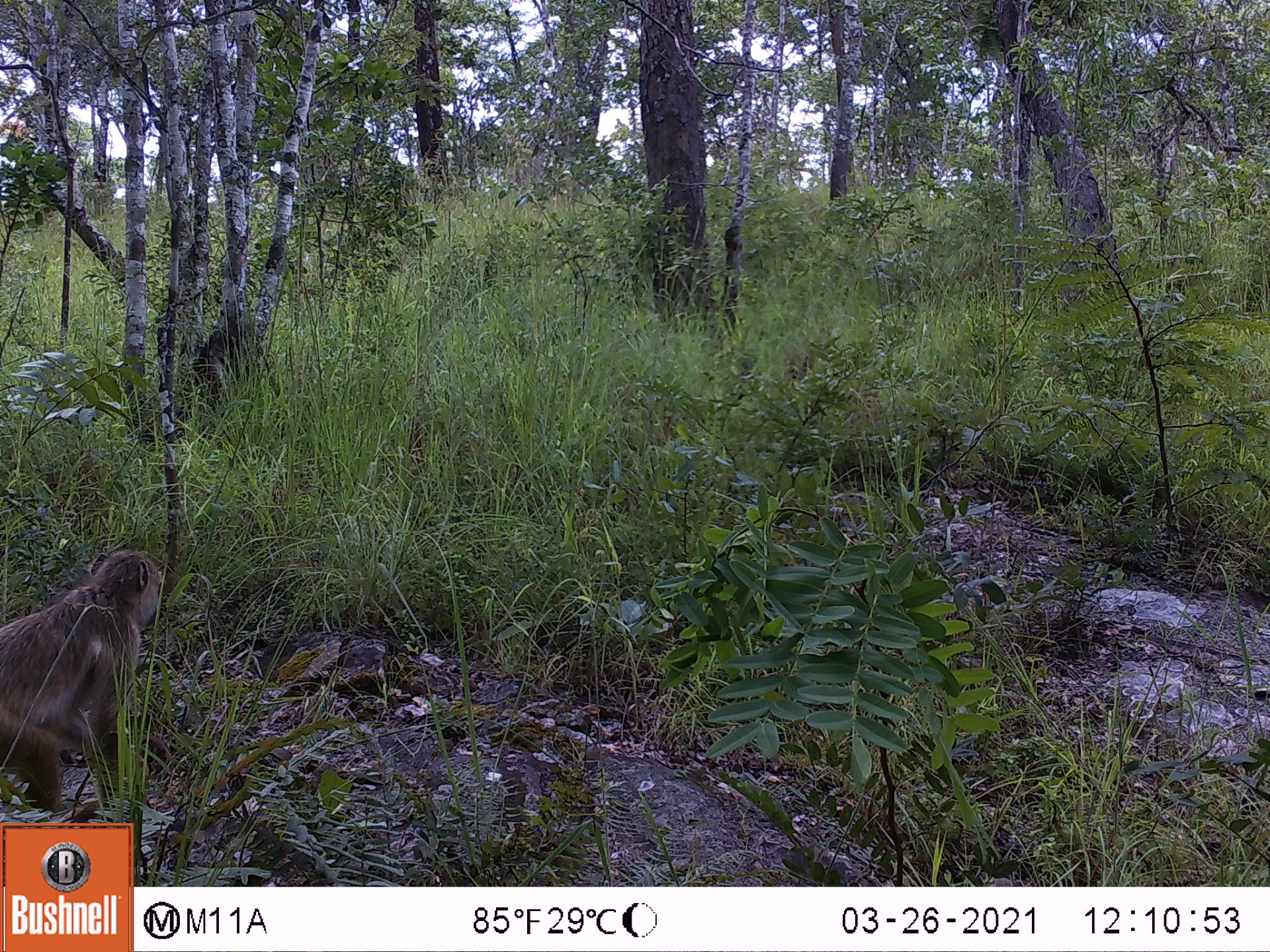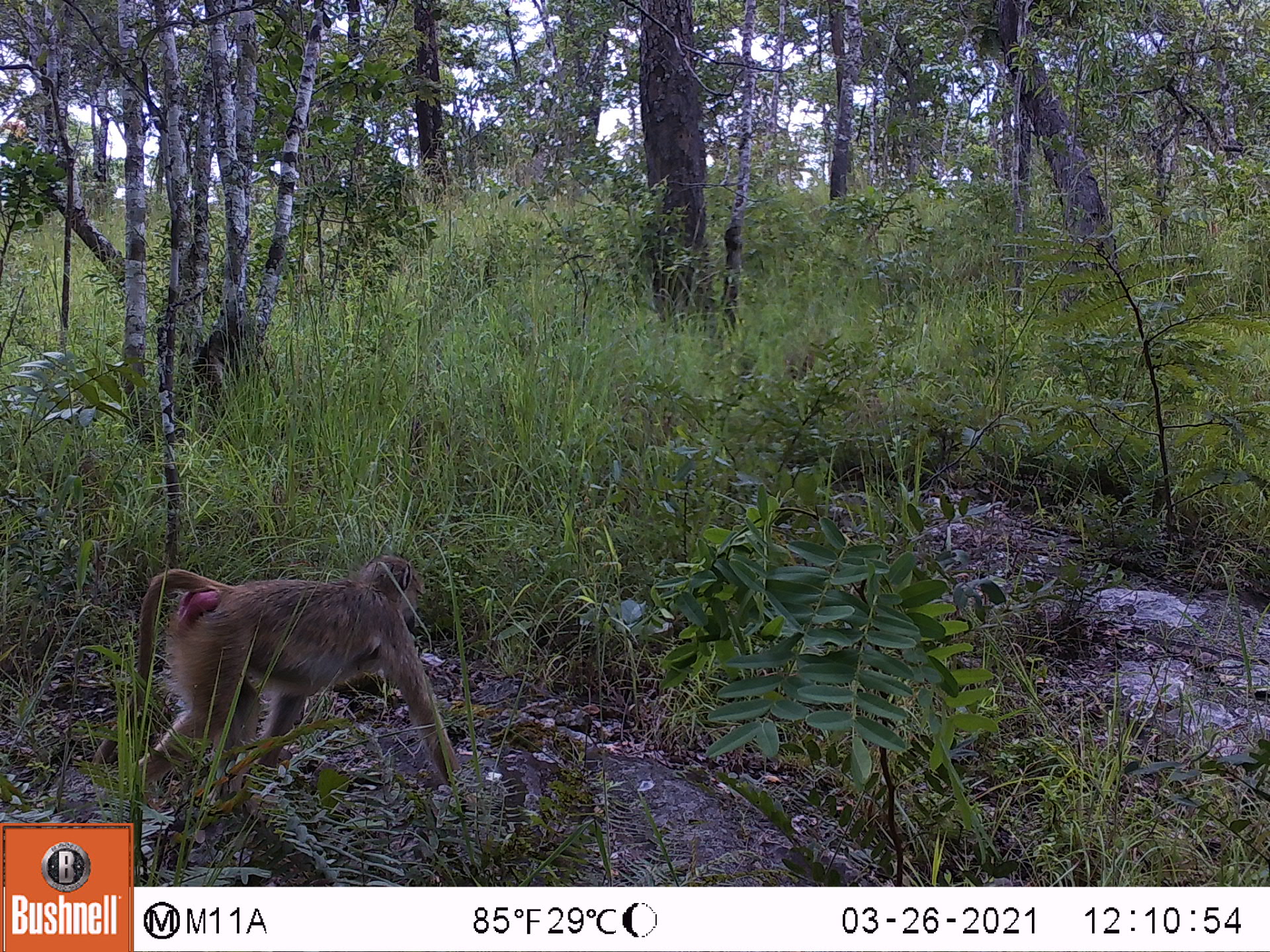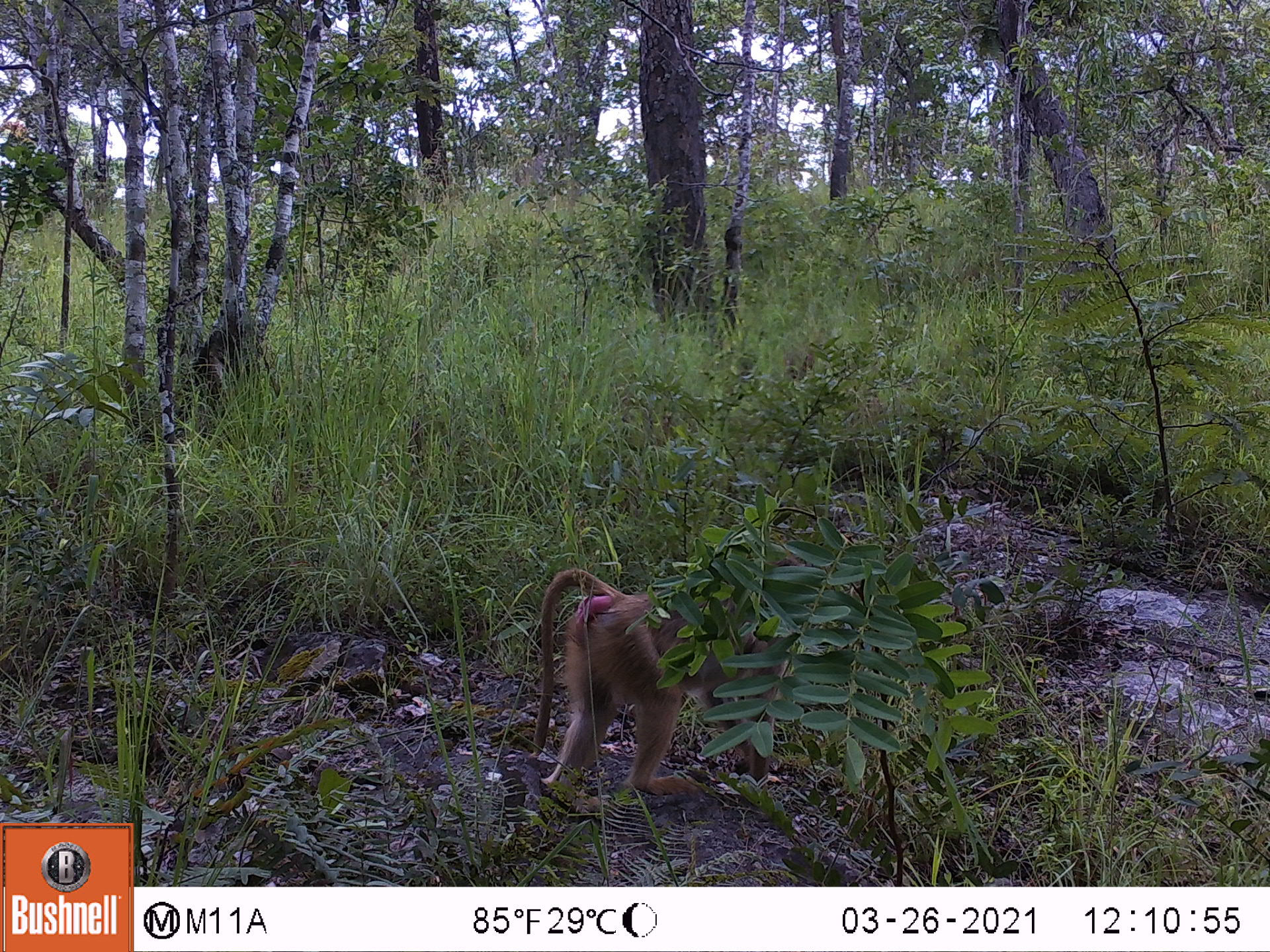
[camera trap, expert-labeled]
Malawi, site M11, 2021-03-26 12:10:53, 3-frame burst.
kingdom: Animalia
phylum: Chordata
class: Mammalia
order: Primates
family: Cercopithecidae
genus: Papio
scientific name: Papio cynocephalus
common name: yellow baboon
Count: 1.